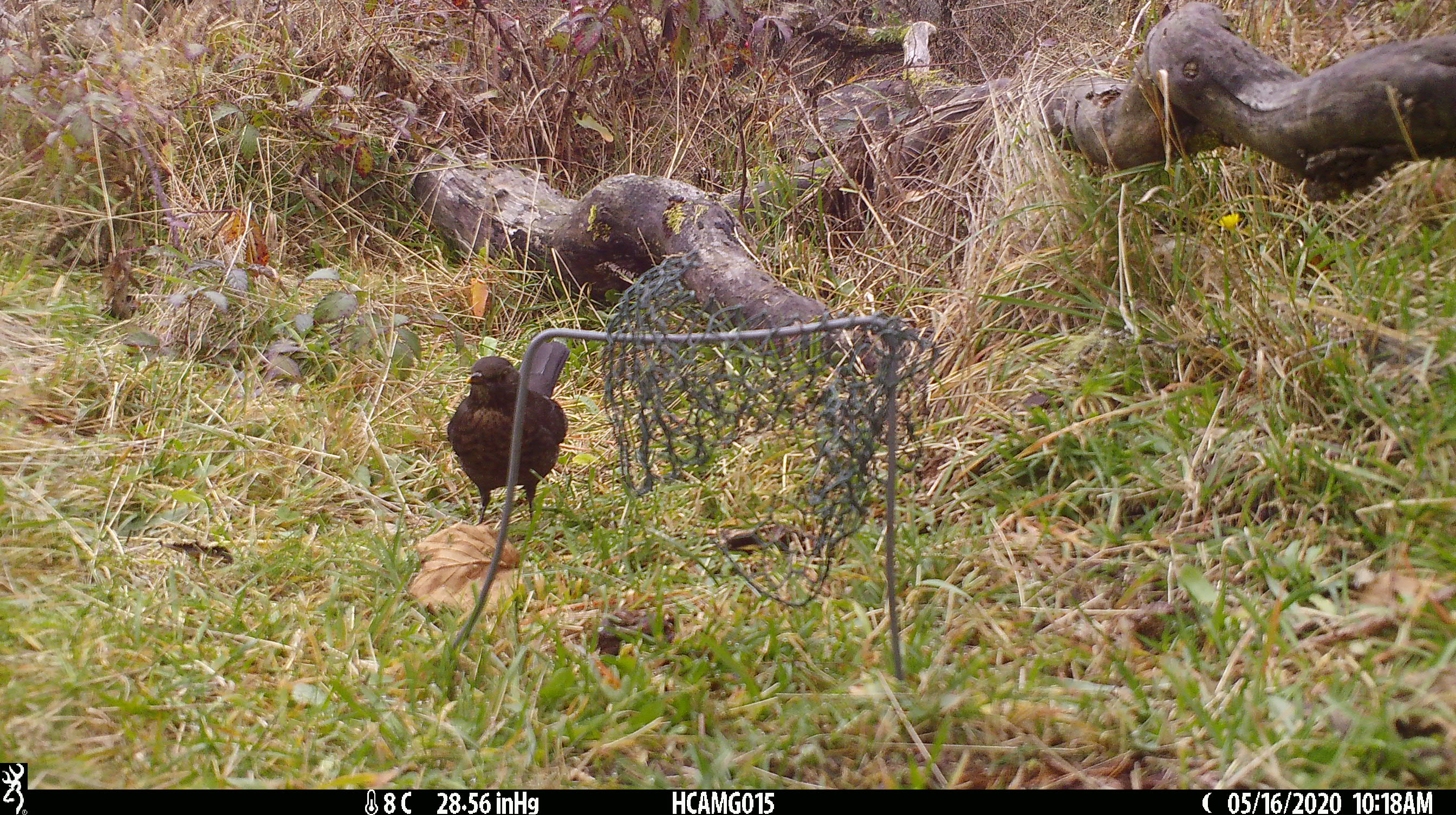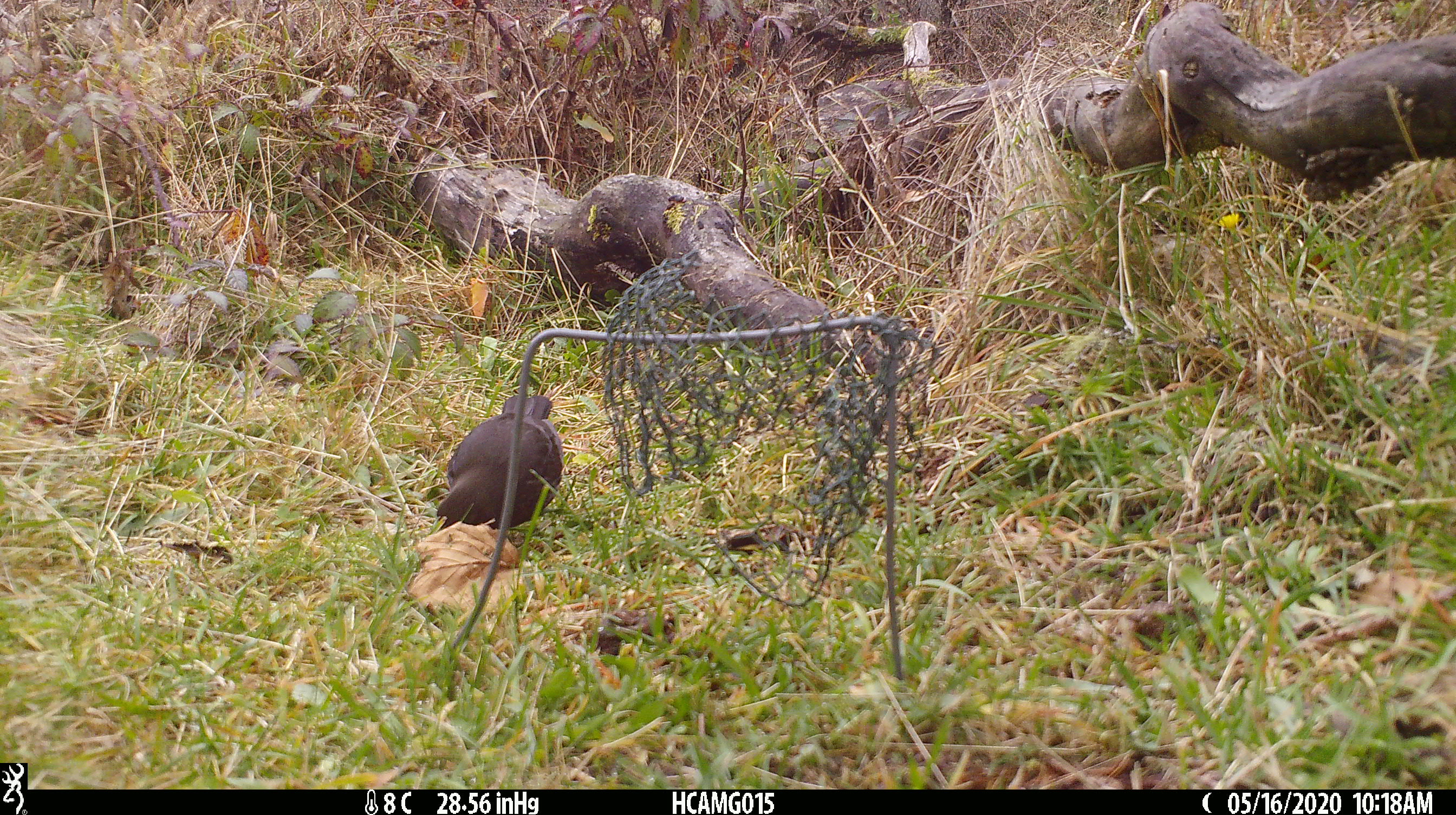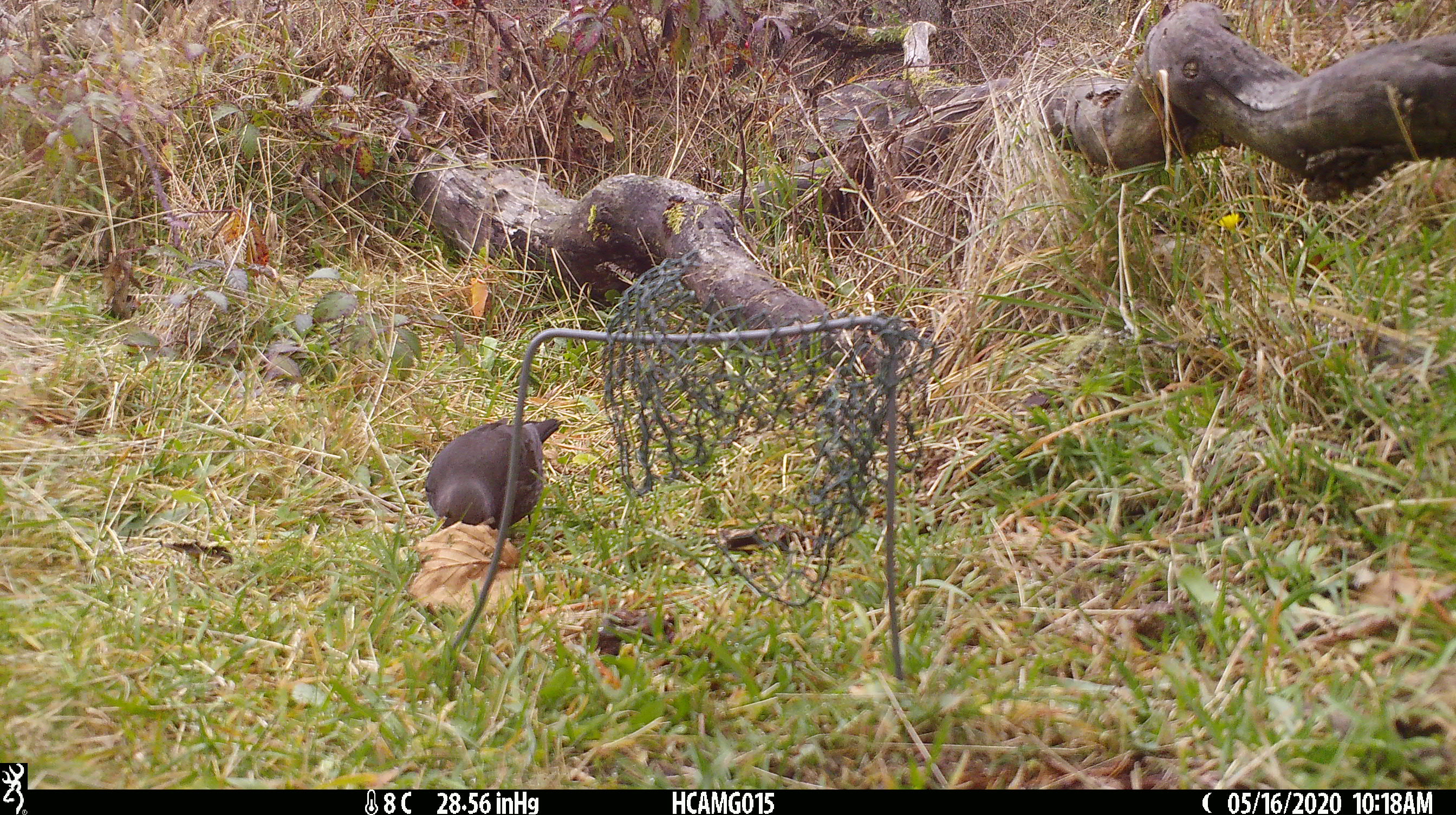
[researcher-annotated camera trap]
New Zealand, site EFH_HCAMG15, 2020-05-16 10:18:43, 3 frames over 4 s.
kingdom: Animalia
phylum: Chordata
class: Aves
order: Passeriformes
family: Turdidae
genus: Turdus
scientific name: Turdus merula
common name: eurasian blackbird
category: blackbird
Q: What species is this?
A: Blackbird (eurasian blackbird) (Turdus merula).